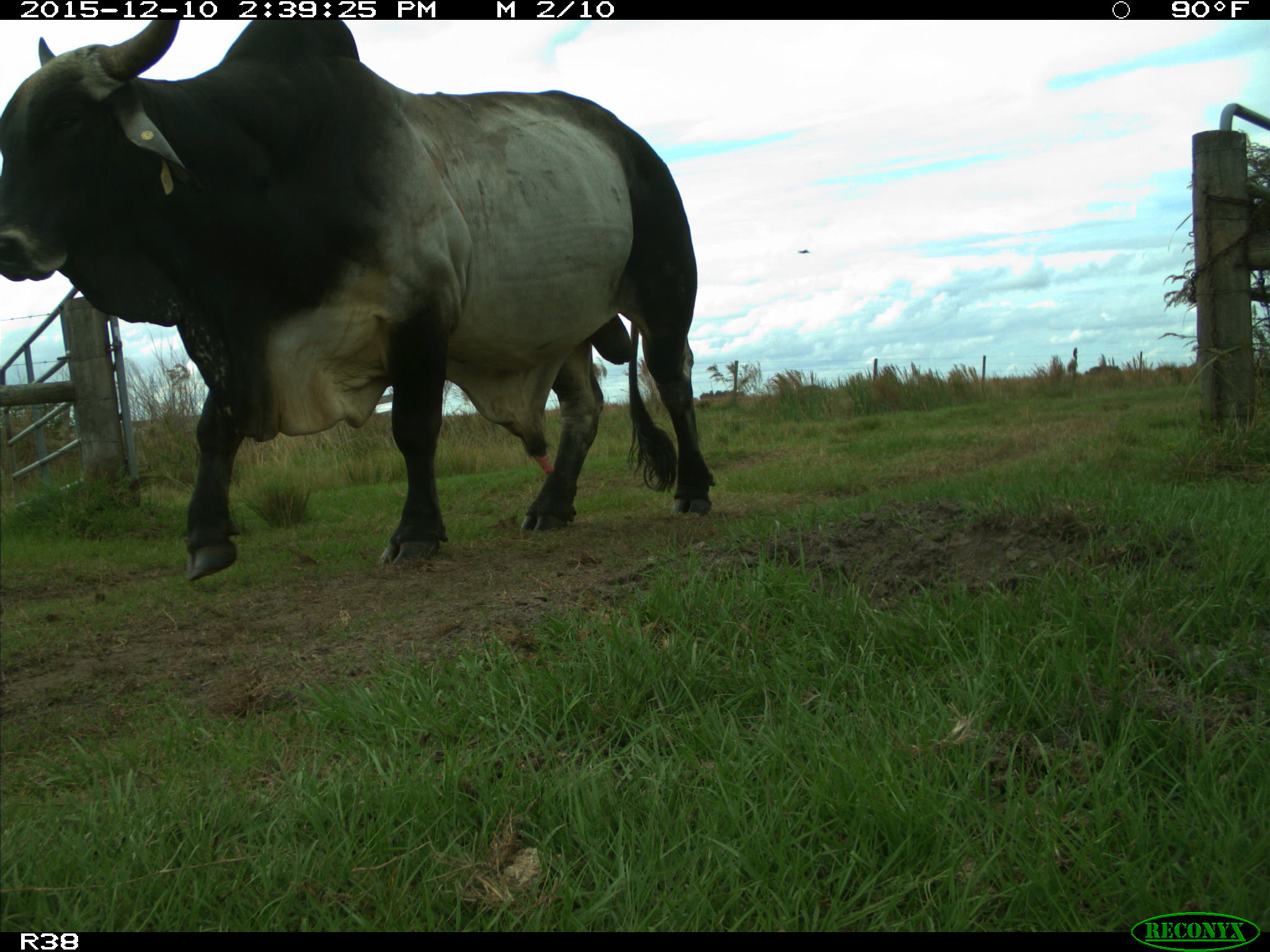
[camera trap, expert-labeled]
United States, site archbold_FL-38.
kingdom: Animalia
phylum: Chordata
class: Mammalia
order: Artiodactyla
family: Bovidae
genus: Bos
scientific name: Bos taurus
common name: domestic cow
Bos taurus (domestic cow).